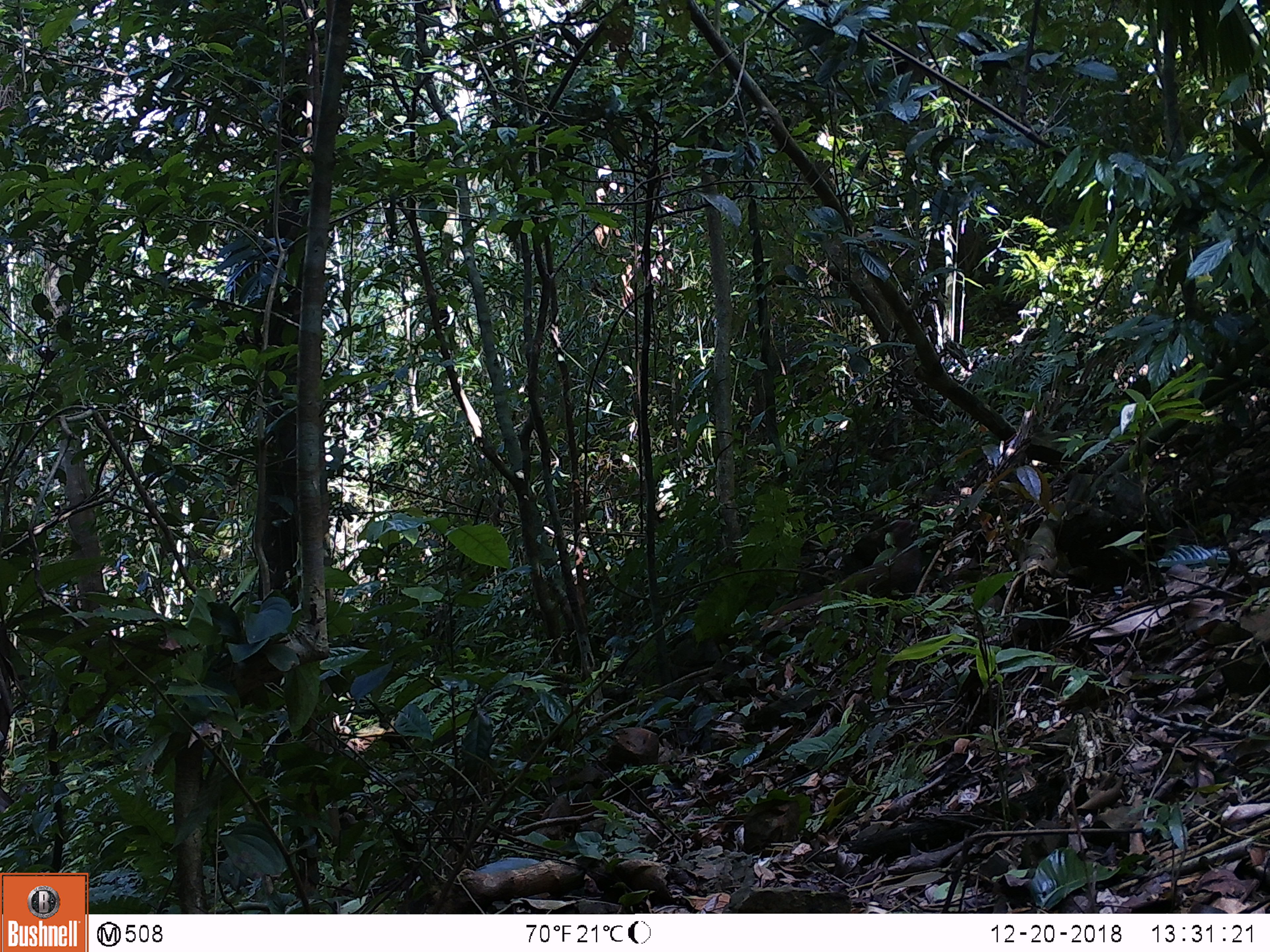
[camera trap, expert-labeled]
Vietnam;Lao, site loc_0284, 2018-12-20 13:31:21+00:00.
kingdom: Animalia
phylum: Chordata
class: Aves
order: Galliformes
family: Phasianidae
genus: Lophura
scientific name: Lophura nycthemera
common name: silver pheasant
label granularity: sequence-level